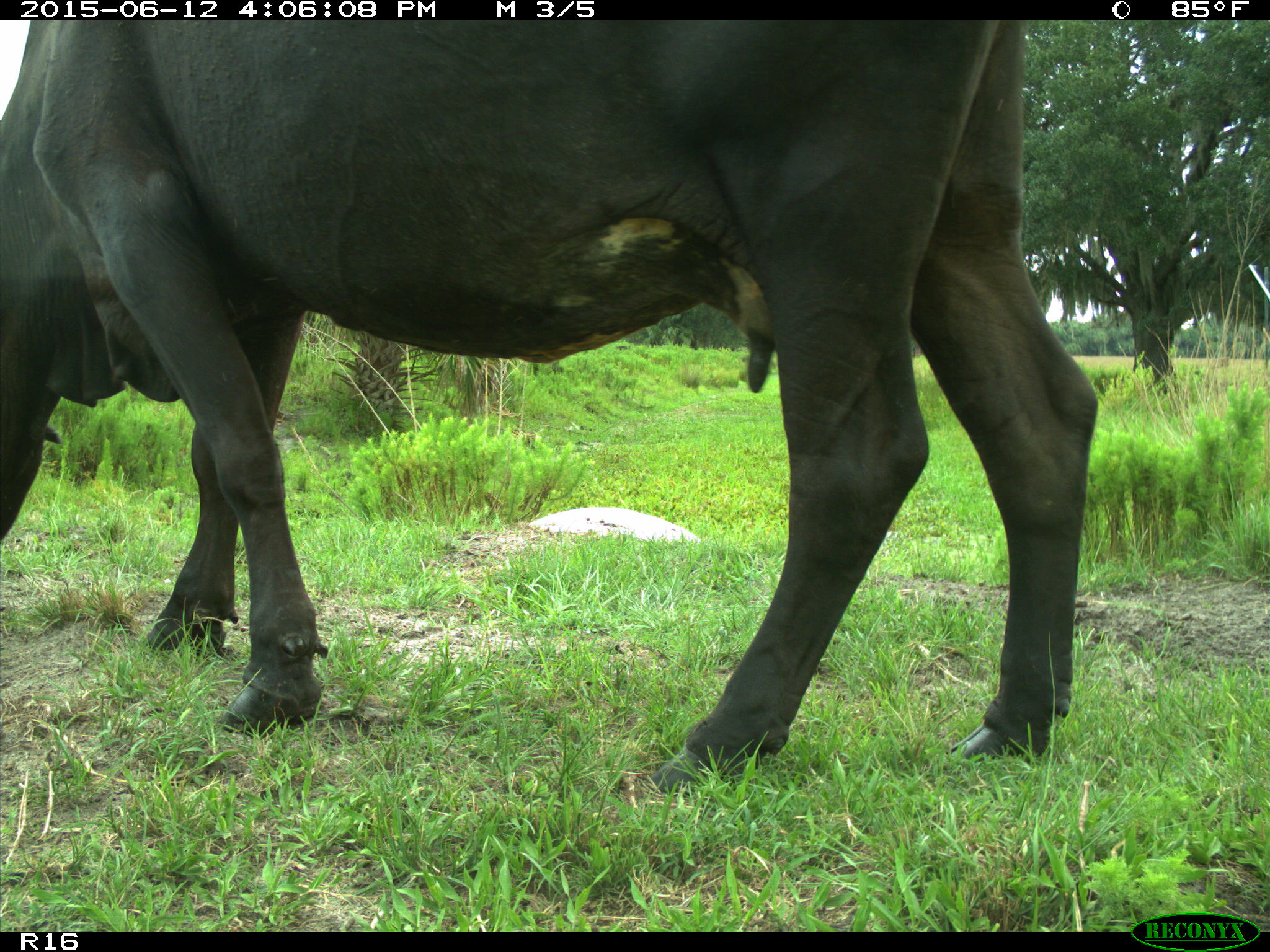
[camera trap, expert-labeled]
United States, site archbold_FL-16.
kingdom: Animalia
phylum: Chordata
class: Mammalia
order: Artiodactyla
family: Bovidae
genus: Bos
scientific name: Bos taurus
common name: domestic cow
Bos taurus (domestic cow).